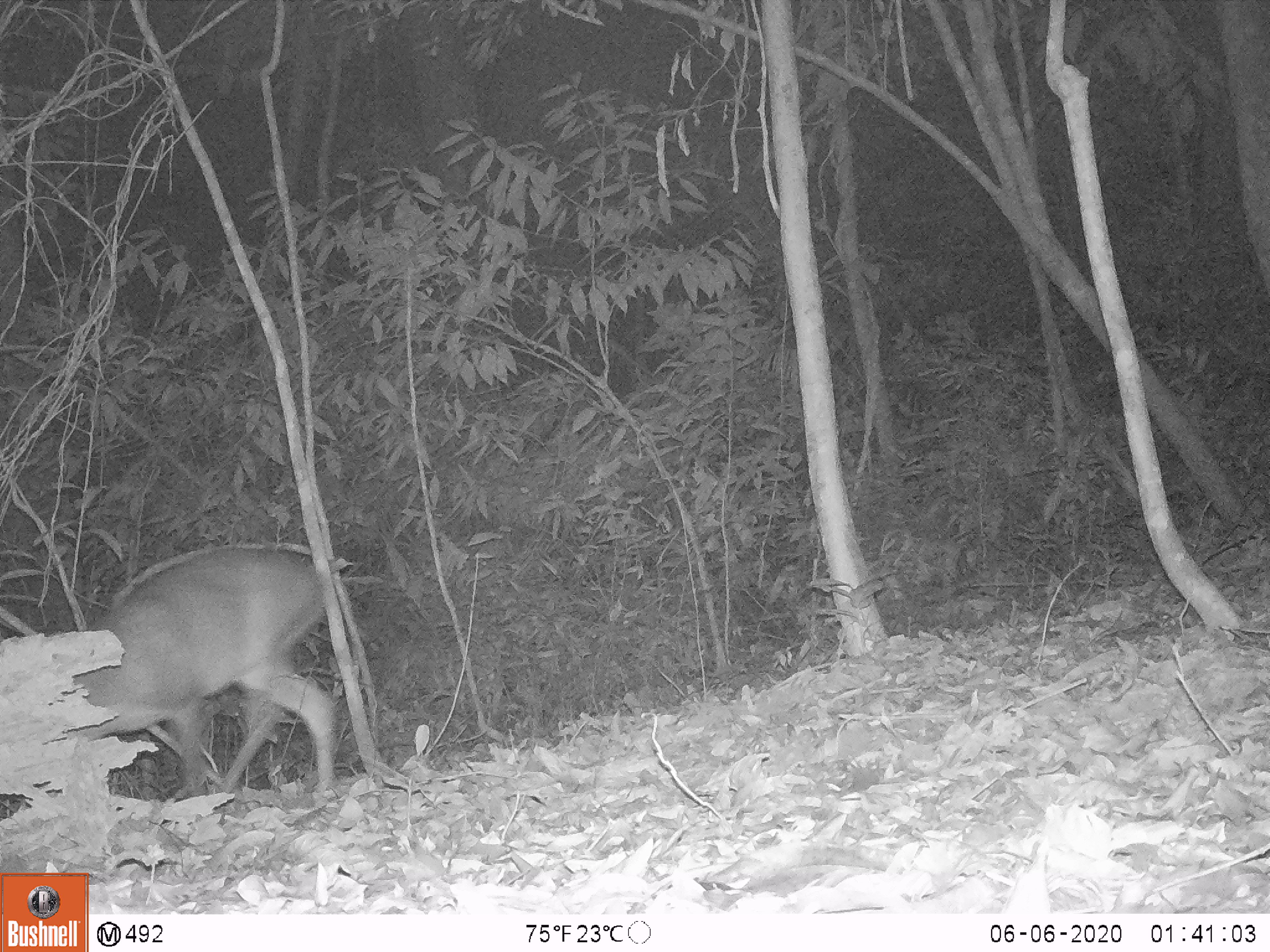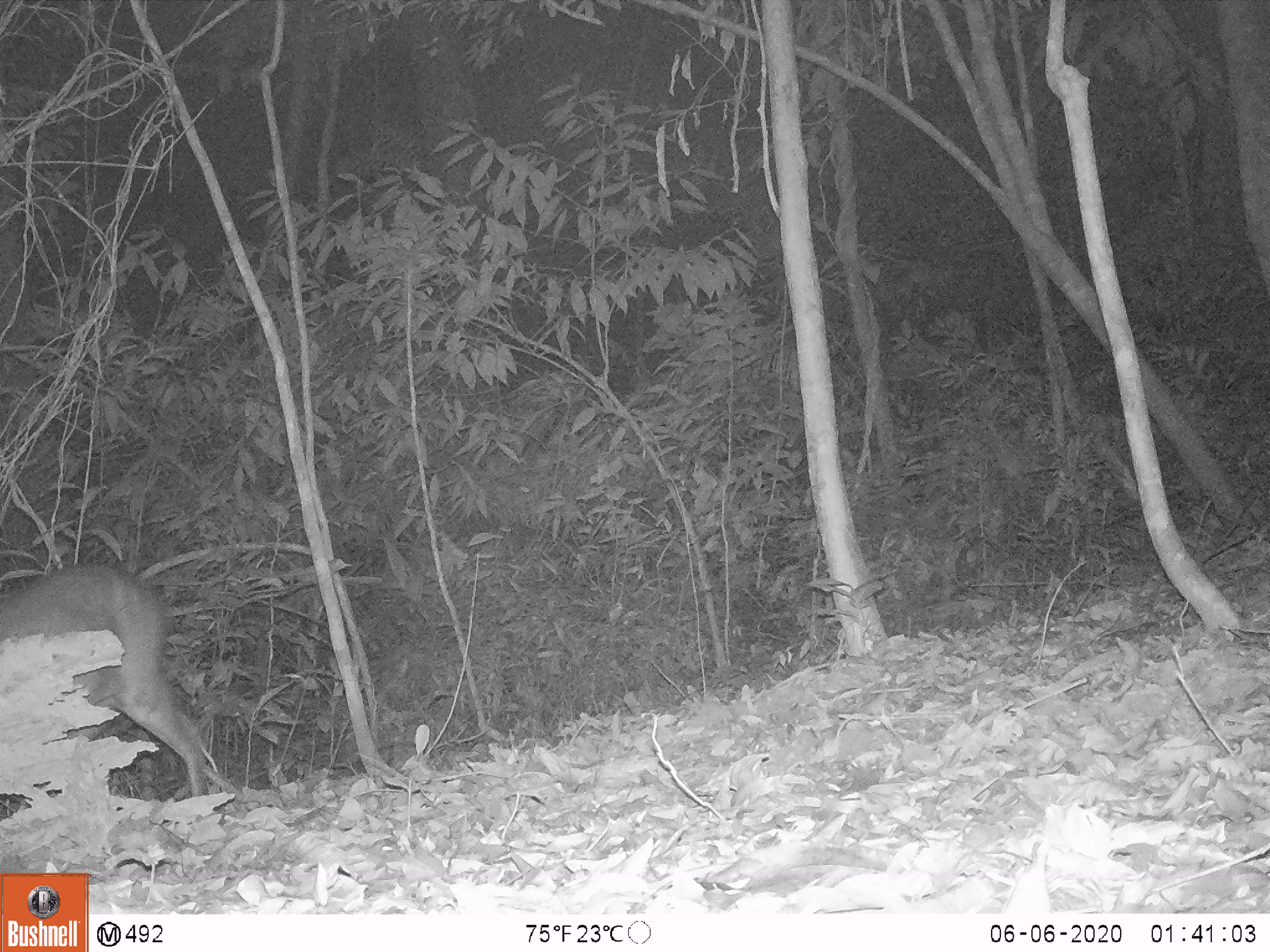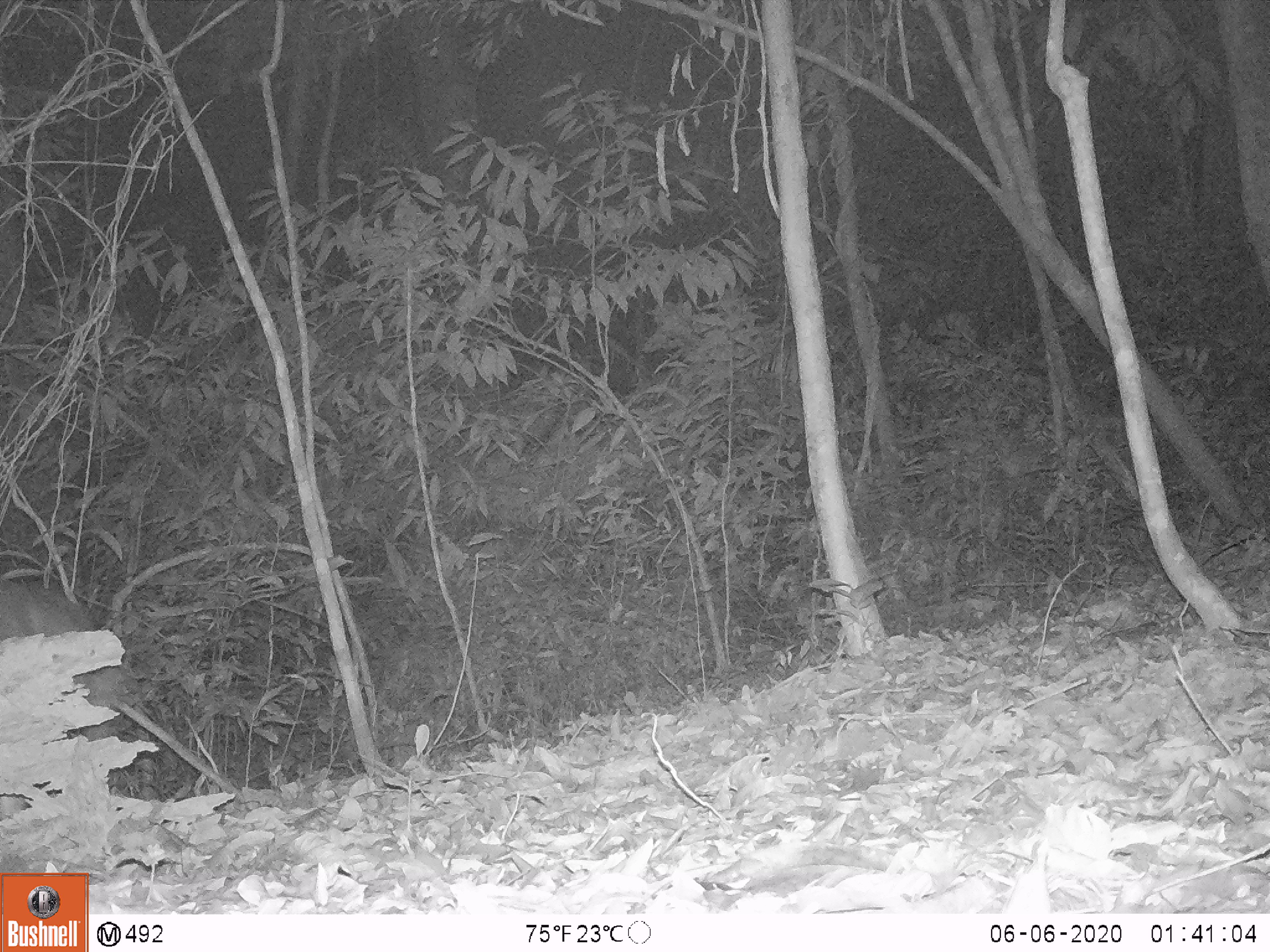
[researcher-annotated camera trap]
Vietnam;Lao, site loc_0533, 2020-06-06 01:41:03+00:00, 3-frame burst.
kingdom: Animalia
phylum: Chordata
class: Mammalia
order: Artiodactyla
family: Cervidae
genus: Muntiacus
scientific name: Muntiacus vuquangensis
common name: large-antlered muntjac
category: large antlered muntjac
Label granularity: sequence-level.